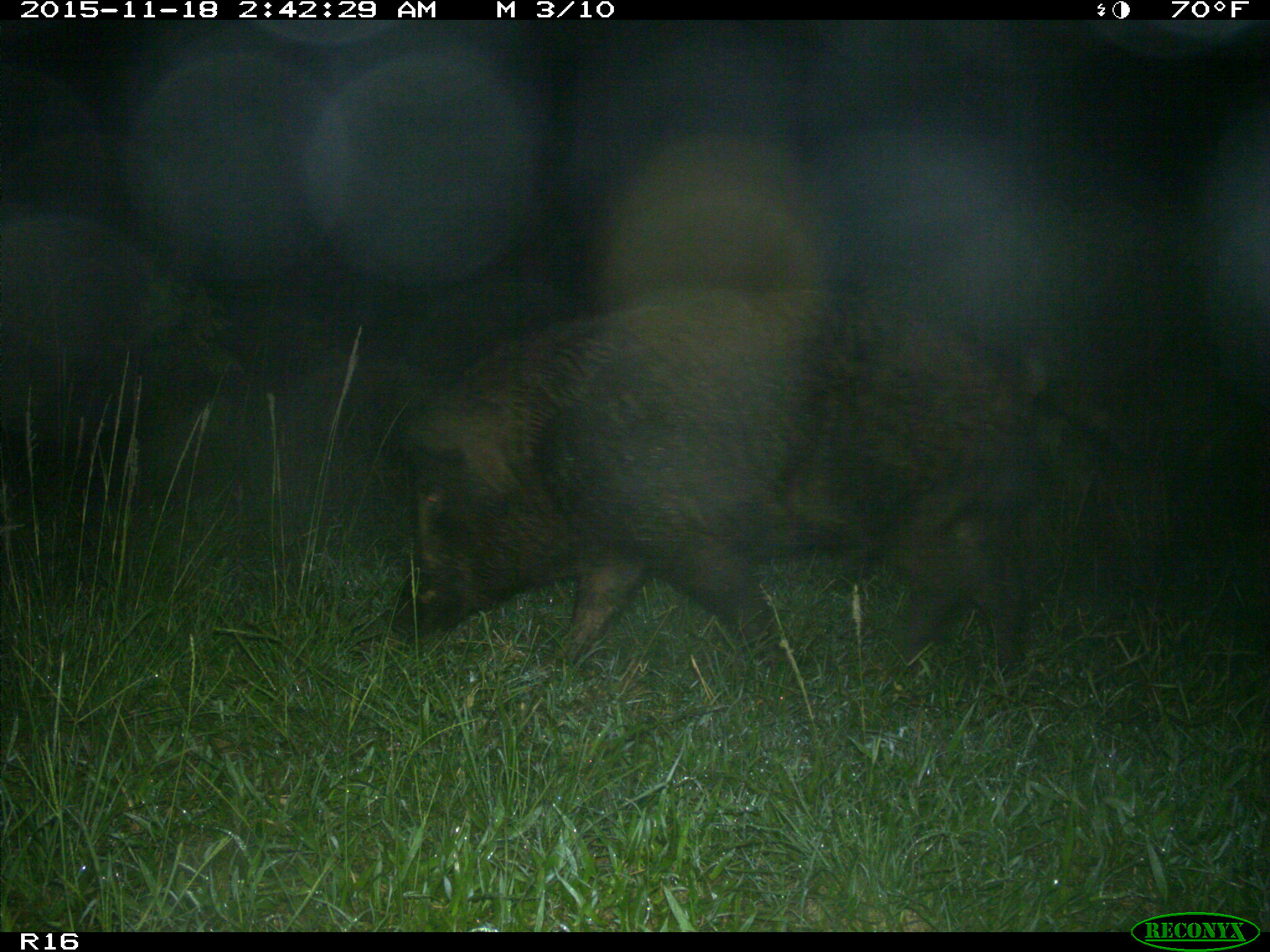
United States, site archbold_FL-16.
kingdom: Animalia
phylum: Chordata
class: Mammalia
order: Artiodactyla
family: Suidae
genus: Sus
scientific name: Sus scrofa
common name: wild boar